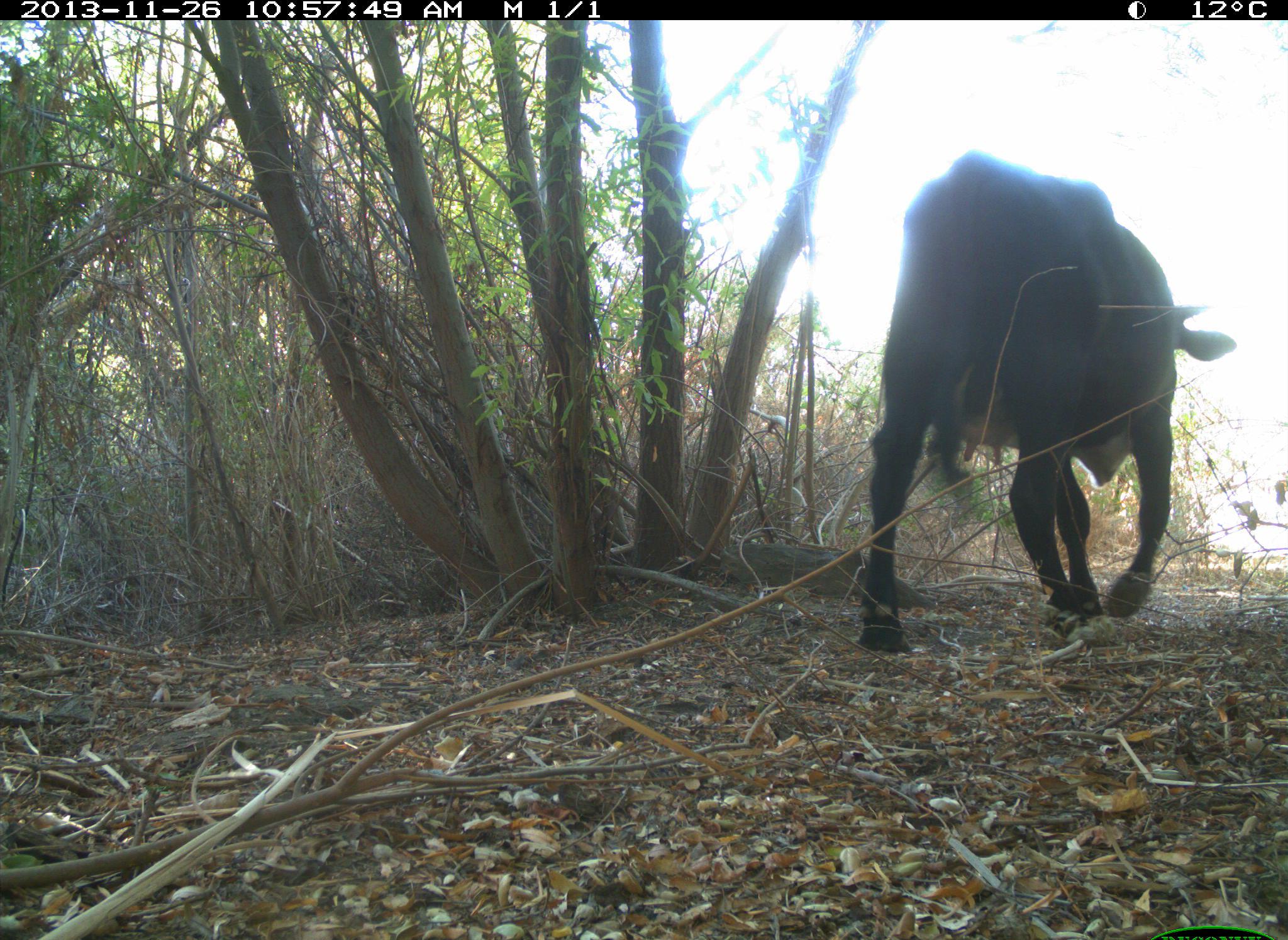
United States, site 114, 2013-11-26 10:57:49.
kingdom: Animalia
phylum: Chordata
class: Mammalia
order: Artiodactyla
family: Bovidae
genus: Bos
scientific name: Bos taurus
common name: cow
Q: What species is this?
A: Cow (Bos taurus).